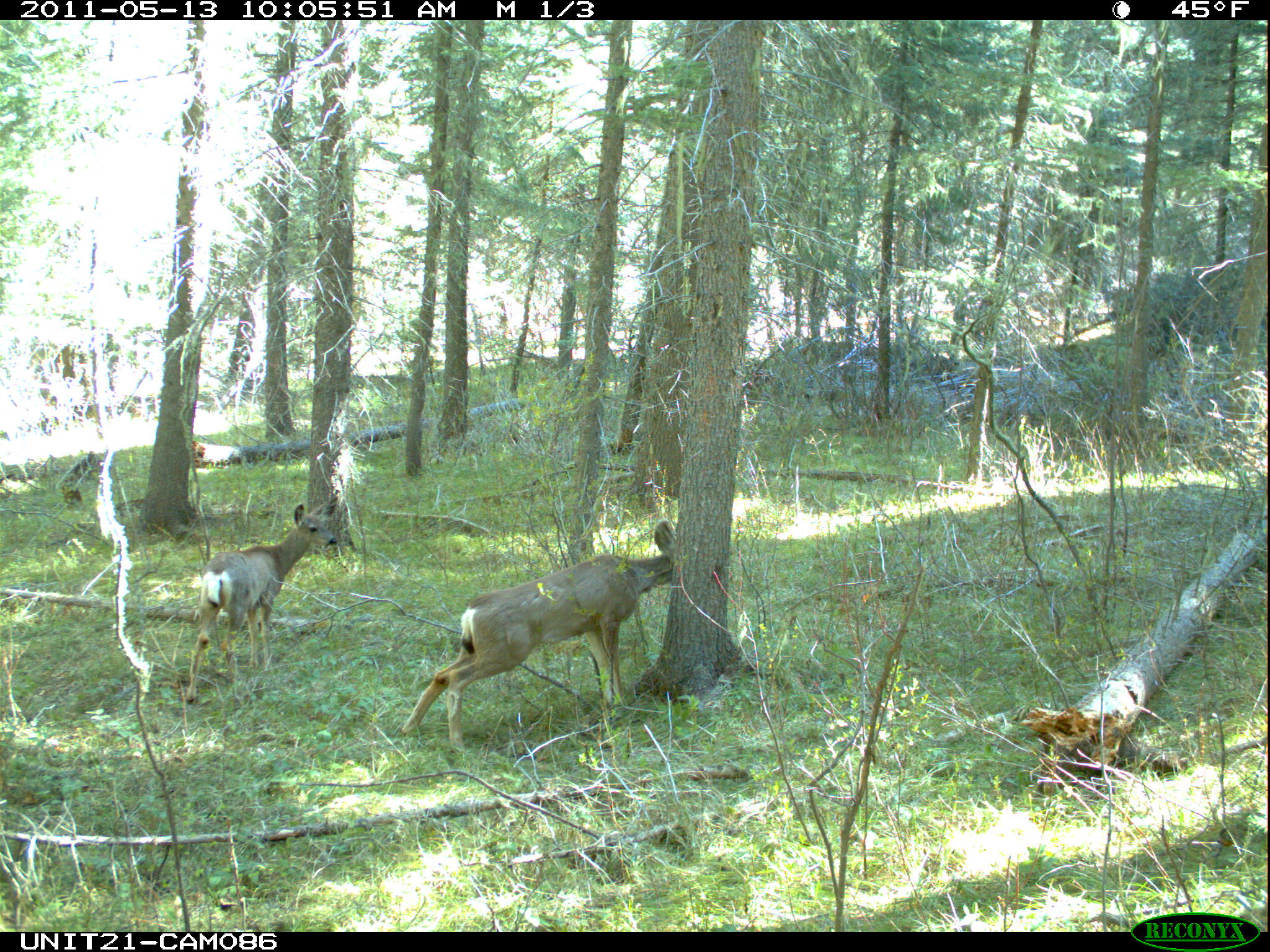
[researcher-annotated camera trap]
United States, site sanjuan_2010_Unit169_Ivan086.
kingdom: Animalia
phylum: Chordata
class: Mammalia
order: Artiodactyla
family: Cervidae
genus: Odocoileus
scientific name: Odocoileus hemionus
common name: mule deer